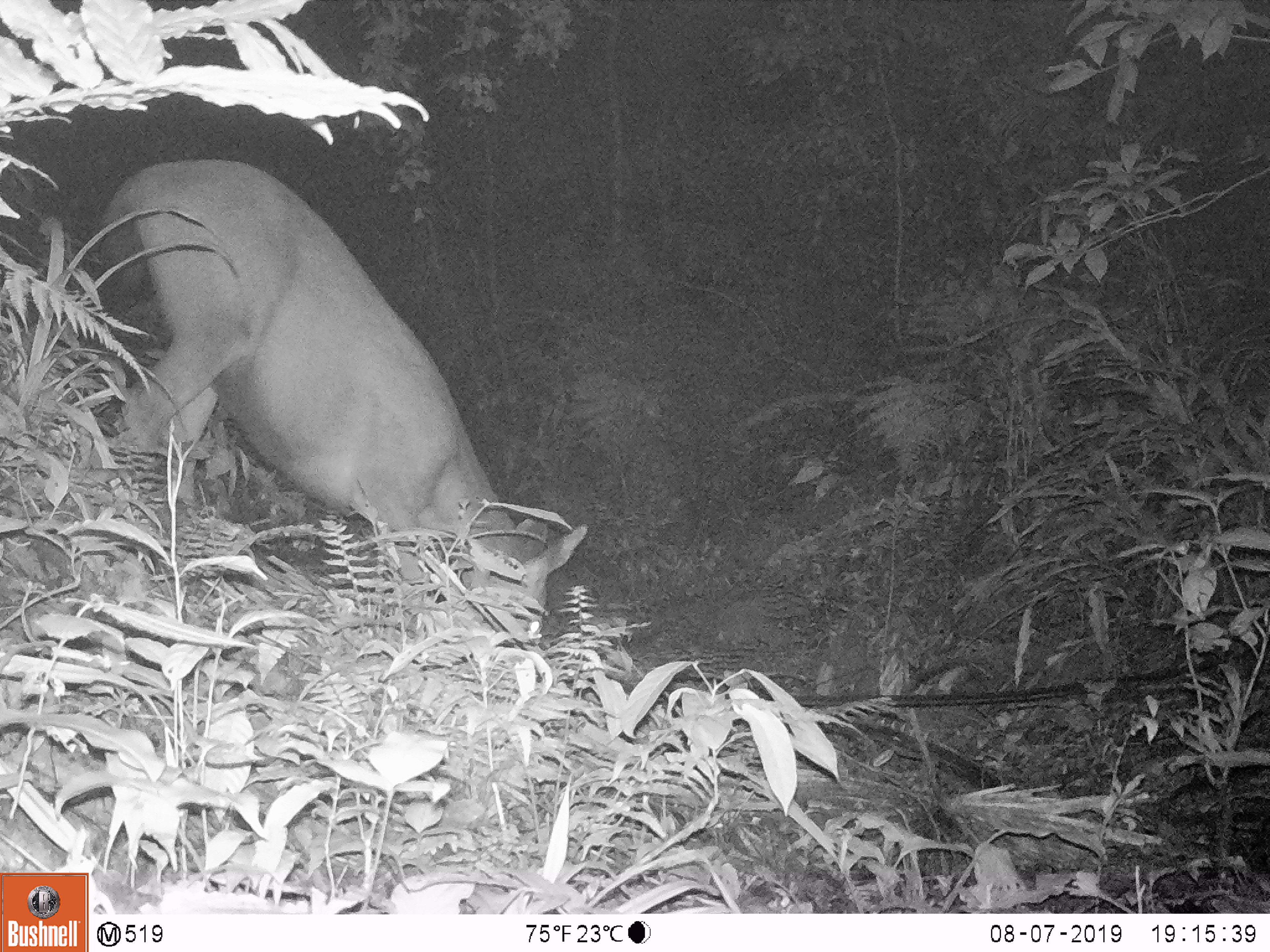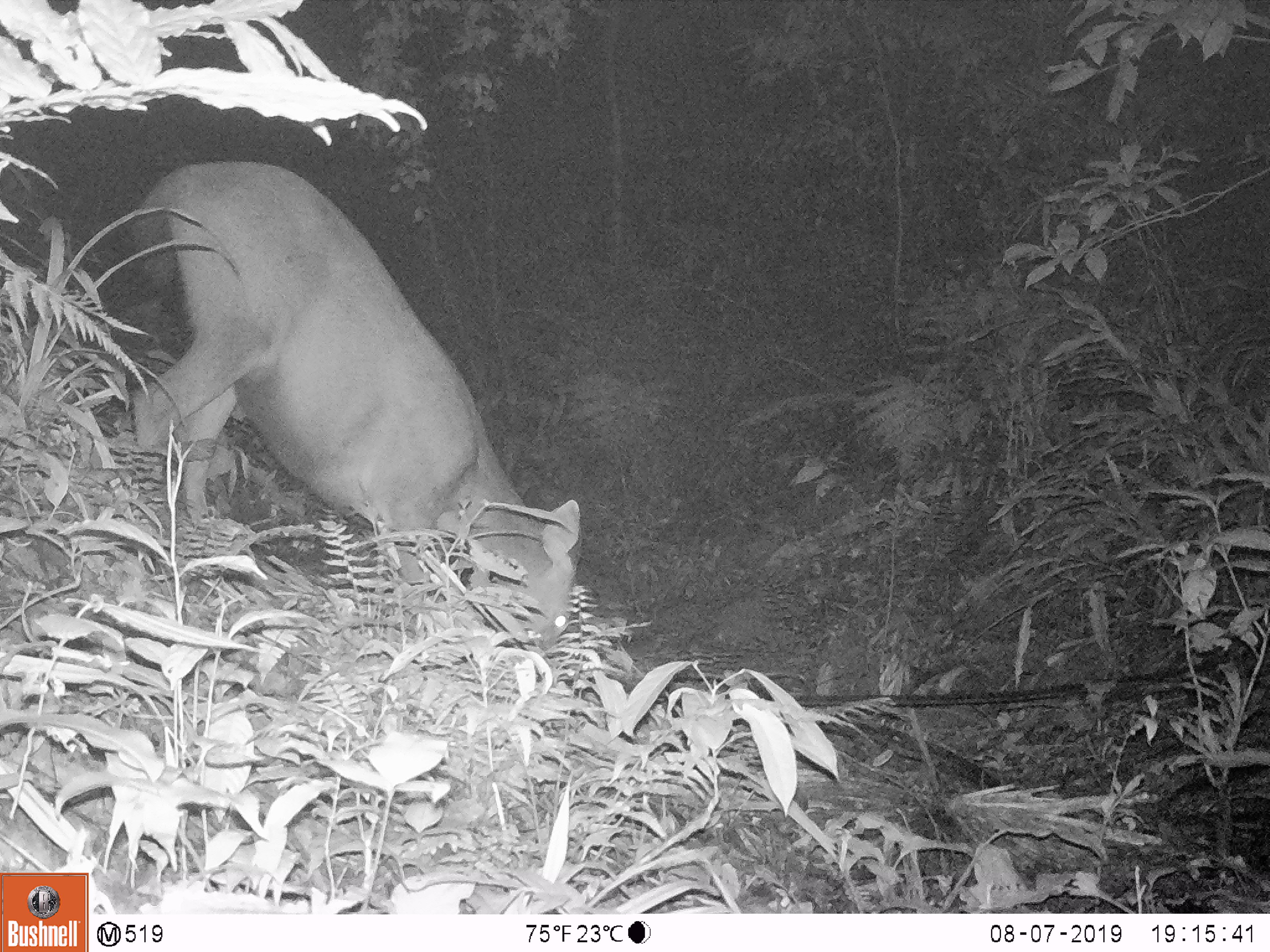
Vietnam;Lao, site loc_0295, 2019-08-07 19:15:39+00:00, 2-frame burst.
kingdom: Animalia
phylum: Chordata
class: Mammalia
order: Artiodactyla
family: Cervidae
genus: Rusa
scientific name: Rusa unicolor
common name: sambar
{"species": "sambar (Rusa unicolor)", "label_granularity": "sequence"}